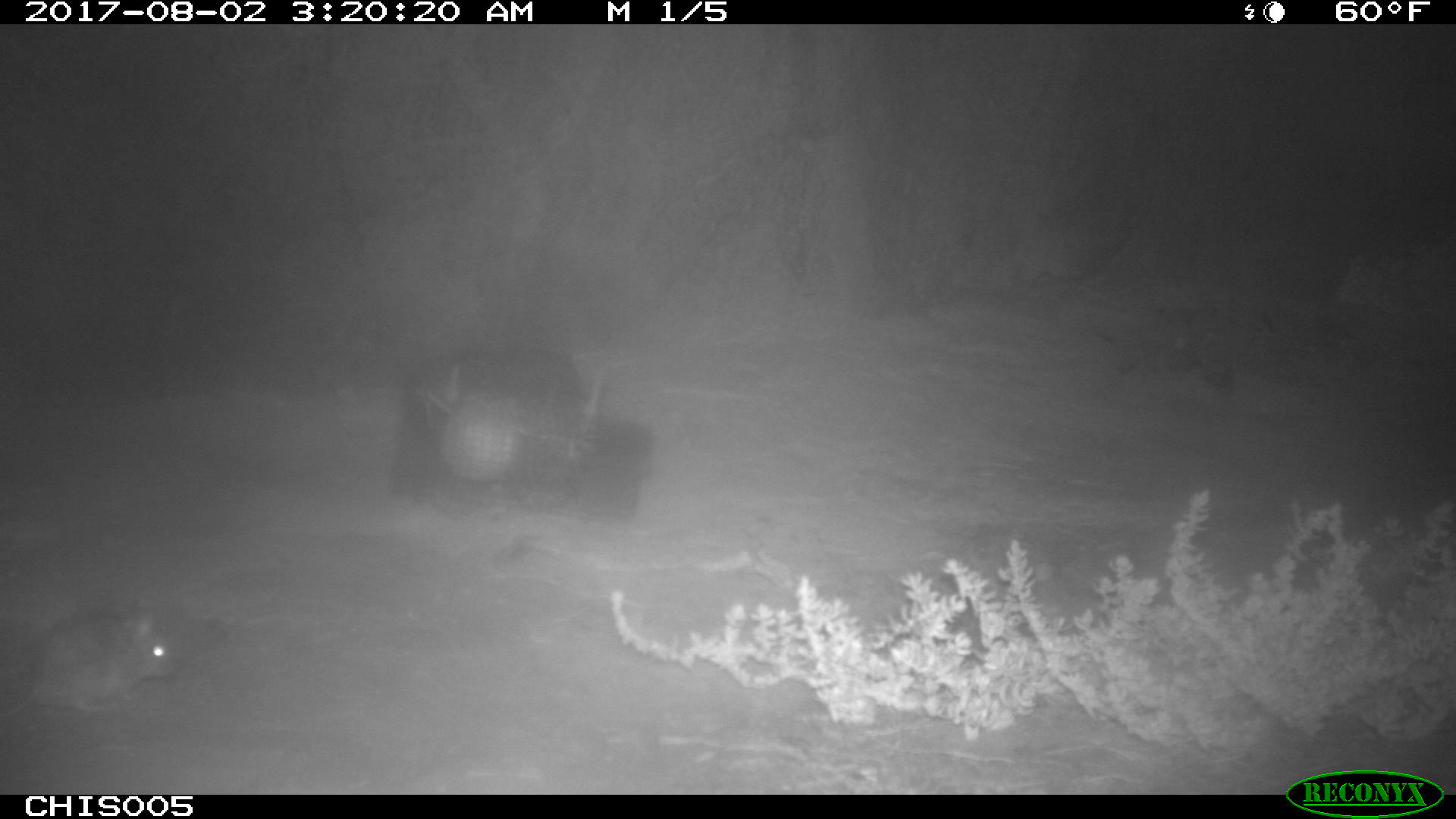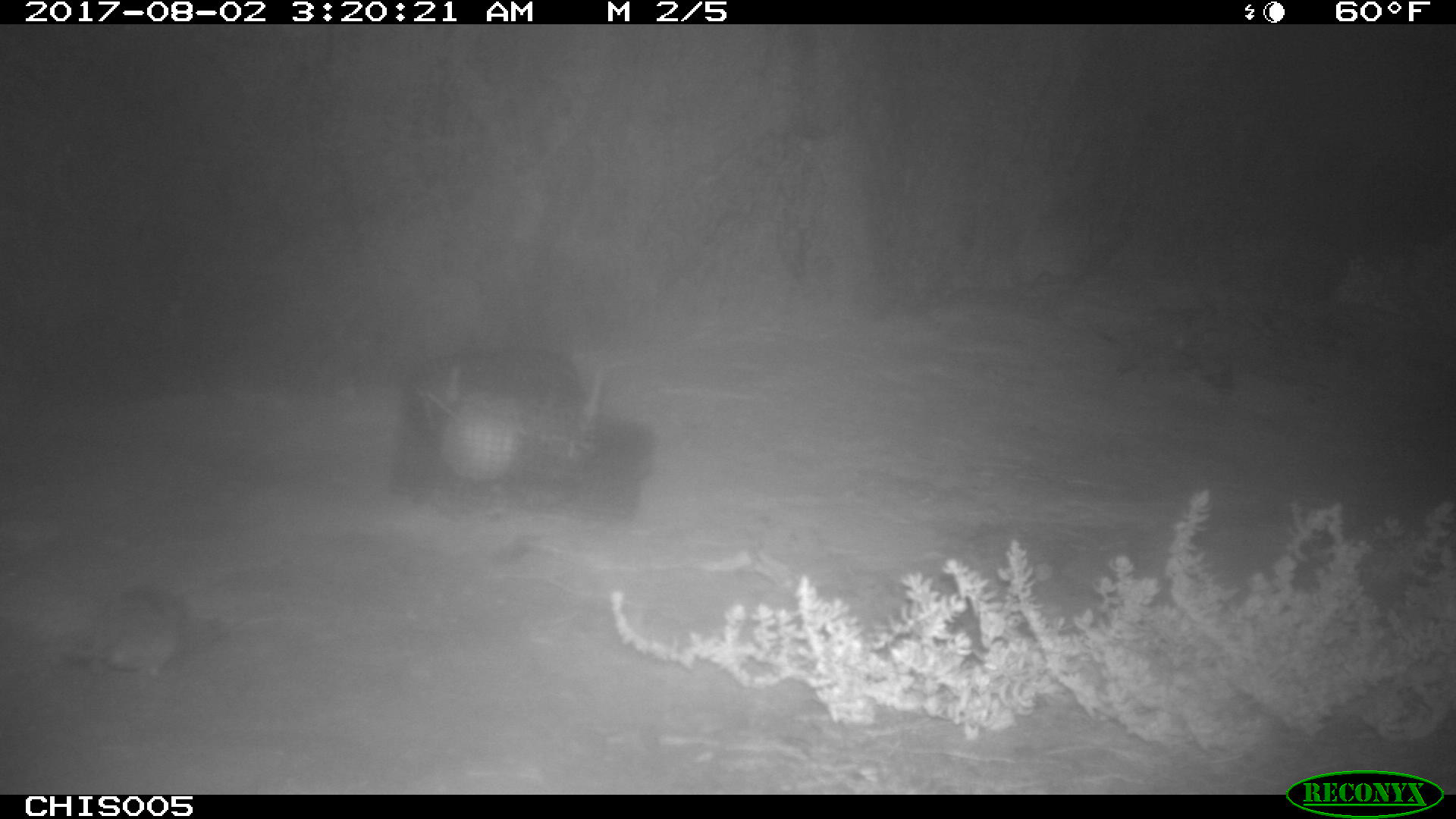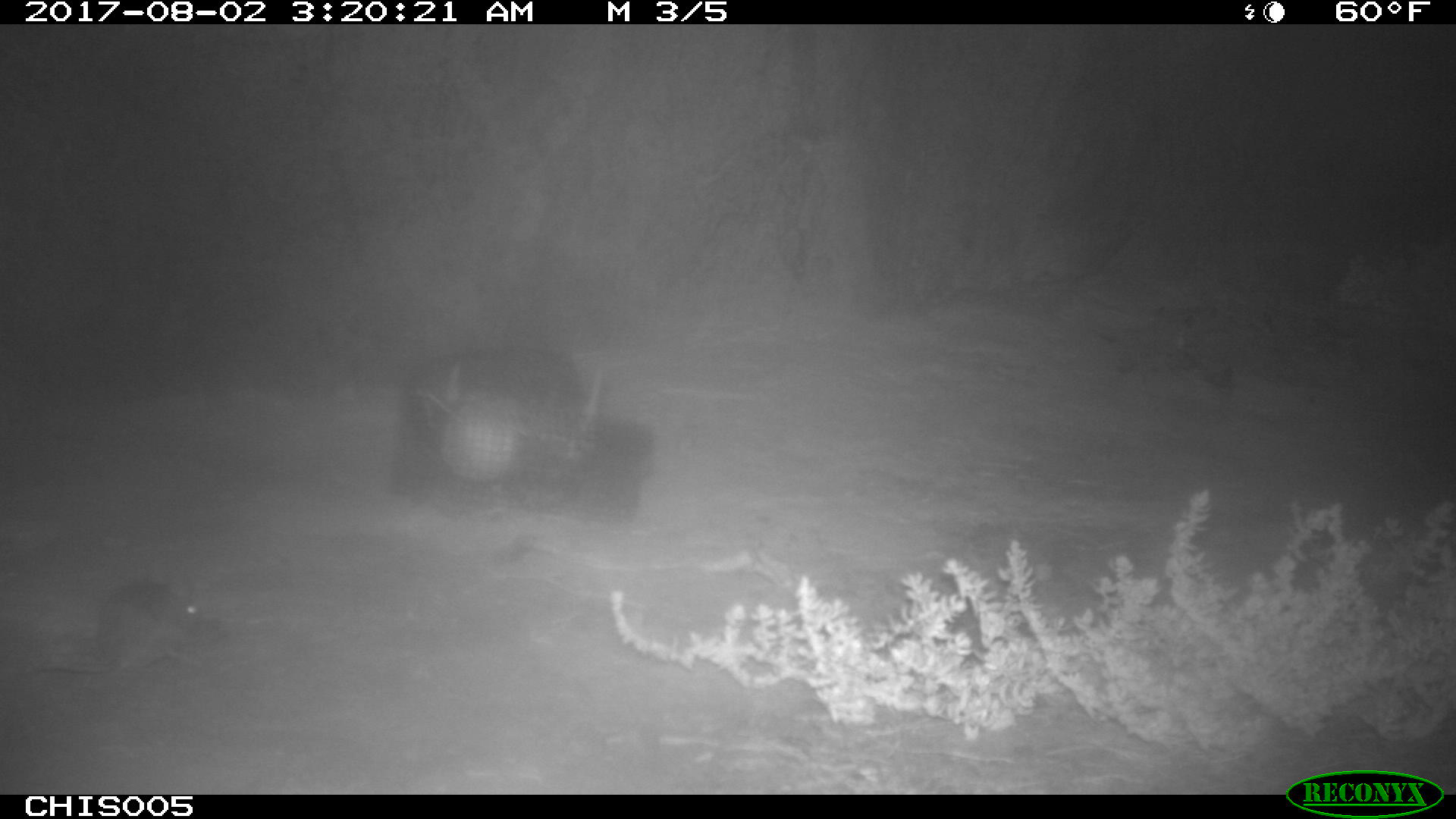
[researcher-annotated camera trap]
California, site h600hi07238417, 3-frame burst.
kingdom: Animalia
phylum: Chordata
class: Mammalia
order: Rodentia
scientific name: Rodentia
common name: rodent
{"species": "rodent (Rodentia)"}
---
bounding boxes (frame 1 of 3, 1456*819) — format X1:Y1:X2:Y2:
rodent: 0:603:174:723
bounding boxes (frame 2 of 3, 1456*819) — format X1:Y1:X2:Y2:
rodent: 64:582:187:679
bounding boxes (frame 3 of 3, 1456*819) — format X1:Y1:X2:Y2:
rodent: 36:573:206:675